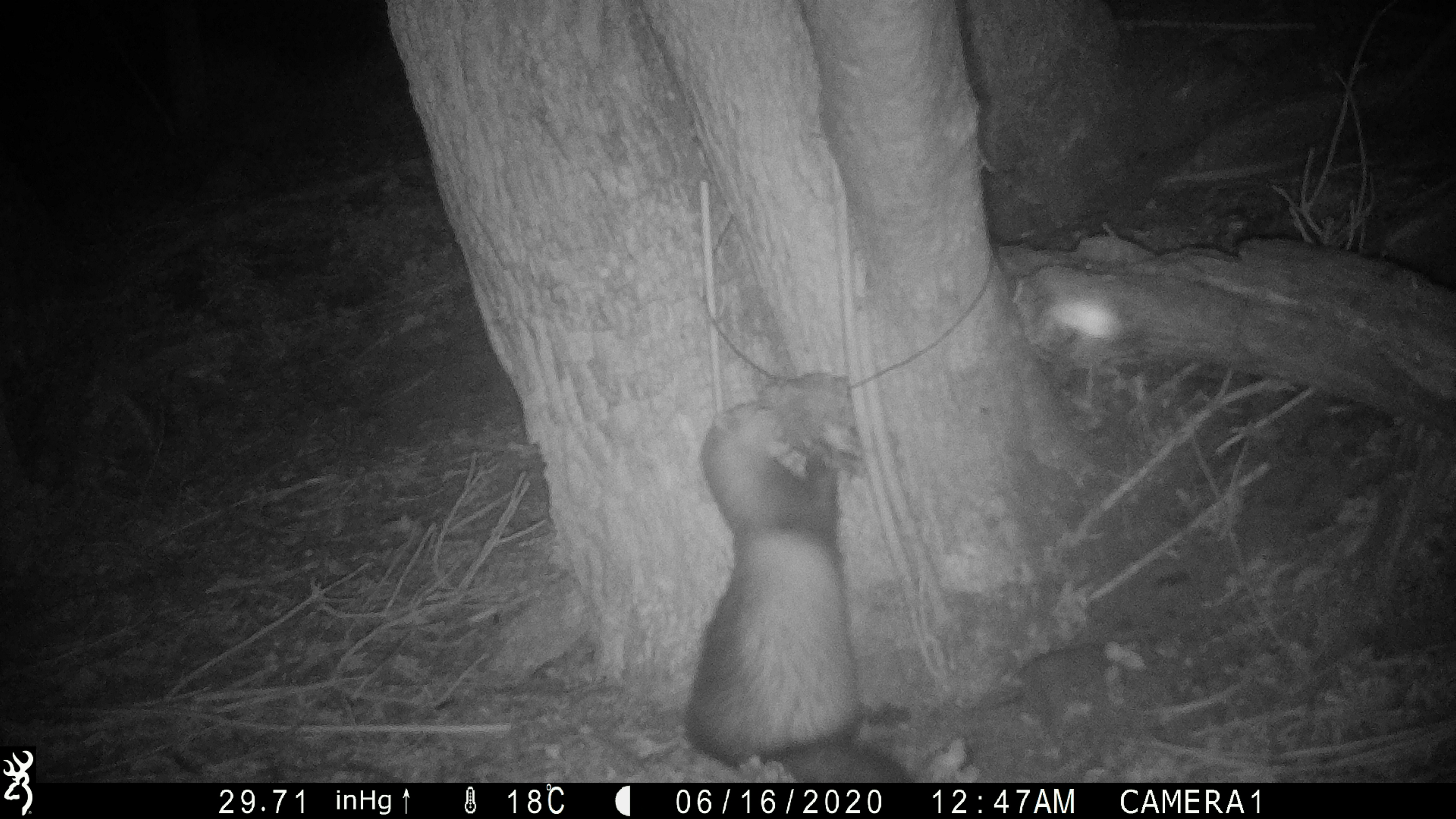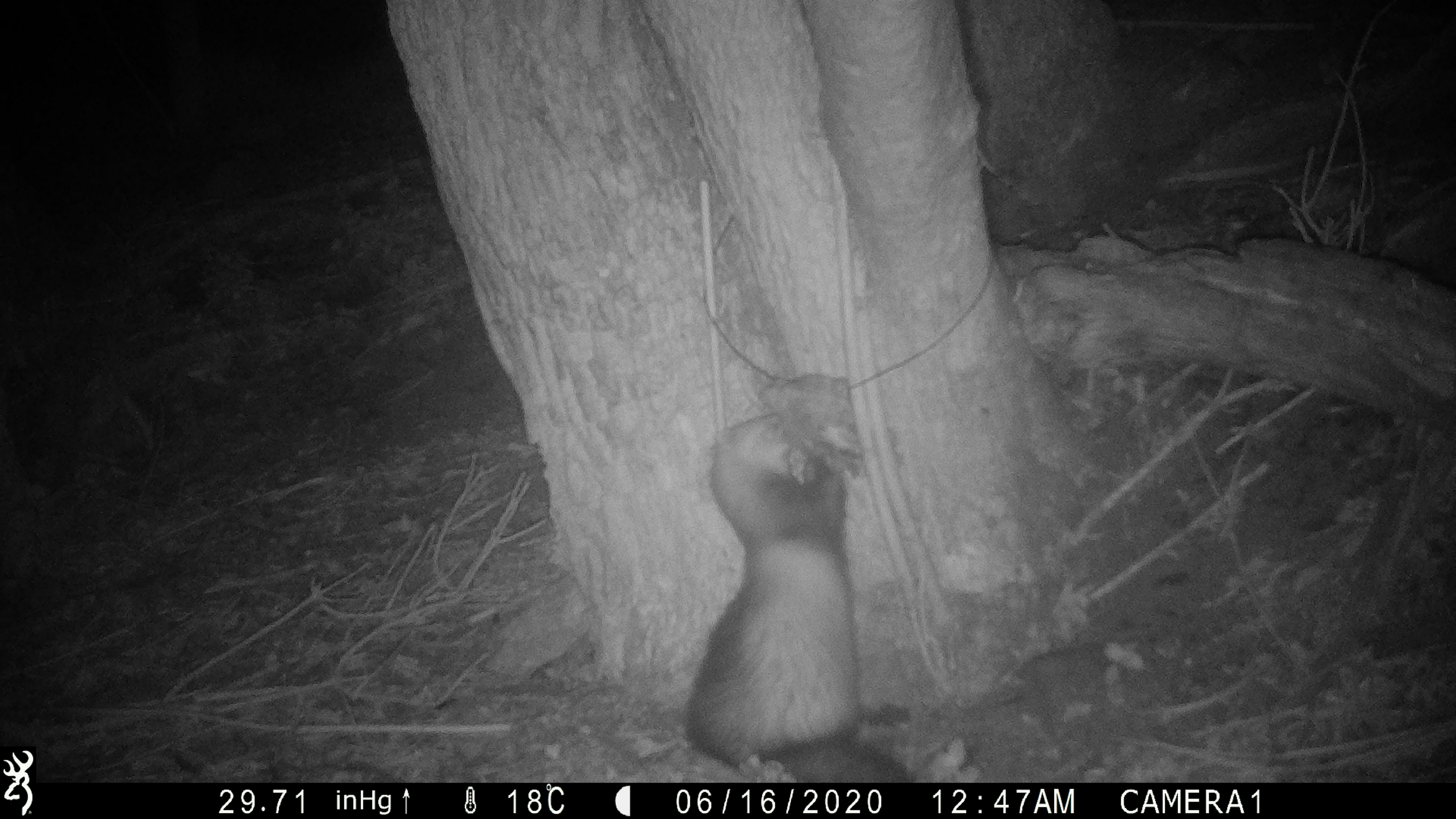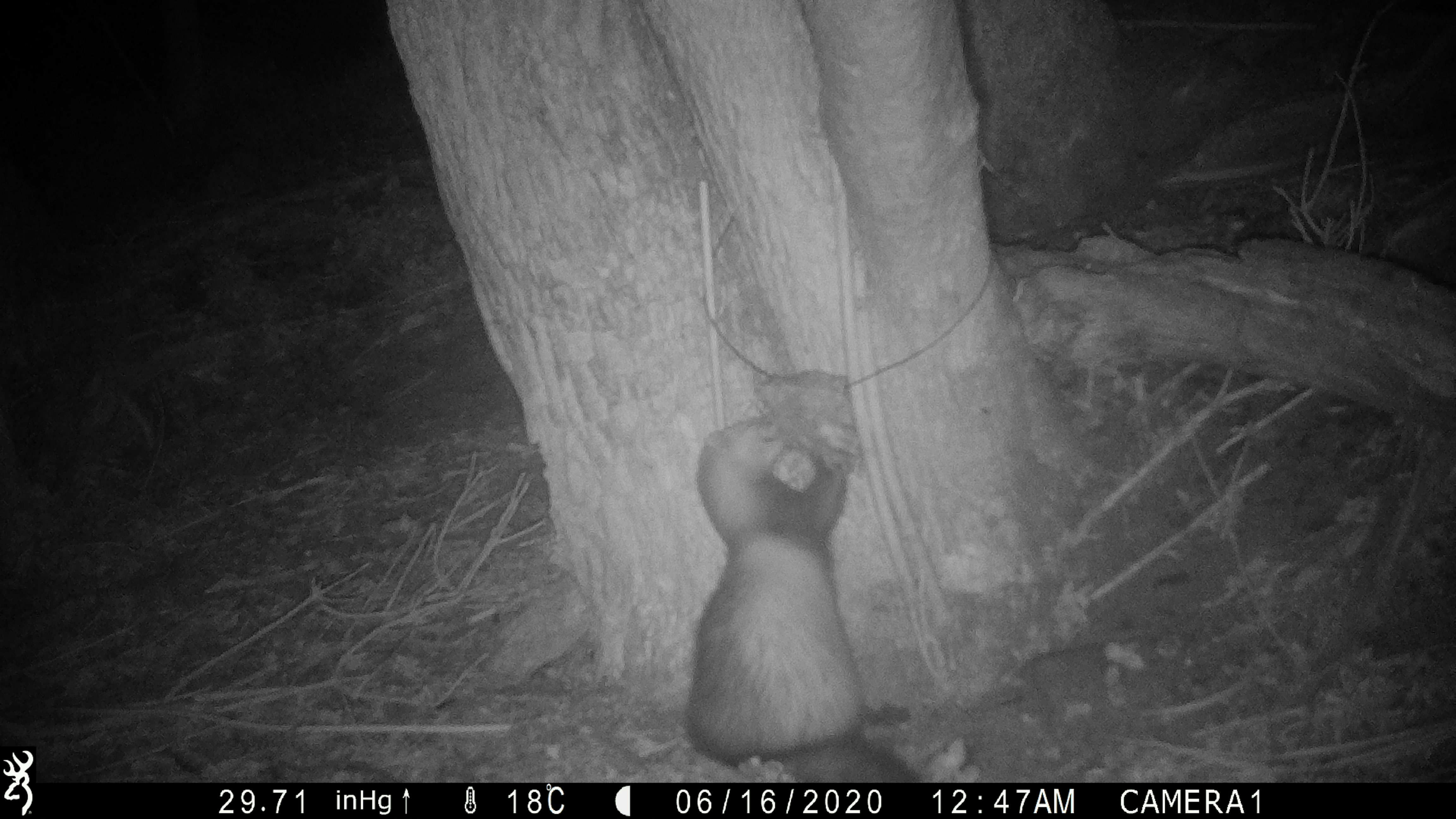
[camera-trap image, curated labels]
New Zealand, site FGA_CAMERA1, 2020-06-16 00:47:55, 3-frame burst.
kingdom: Animalia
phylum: Chordata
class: Mammalia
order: Carnivora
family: Mustelidae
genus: Mustela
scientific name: Mustela furo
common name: ferret